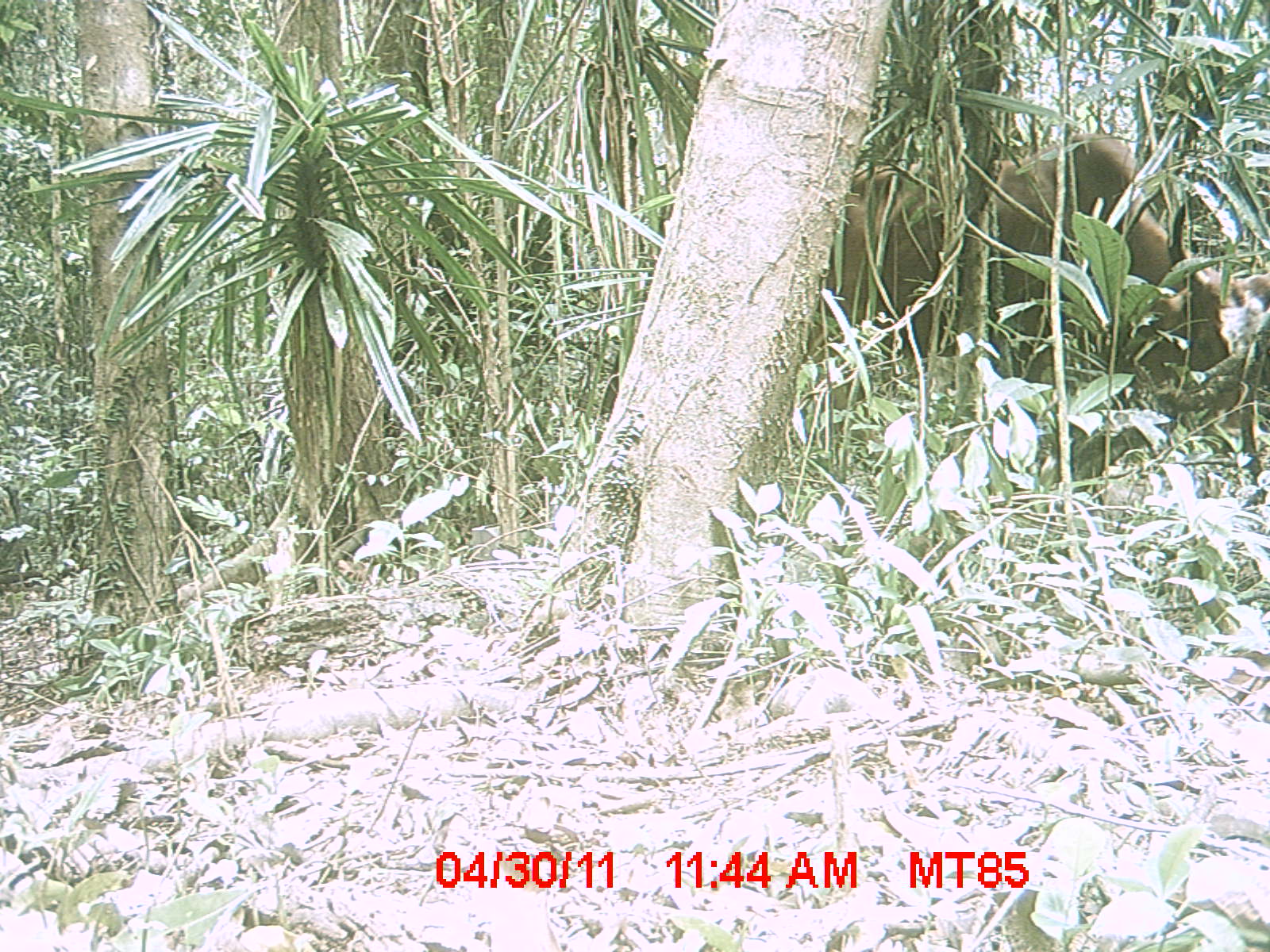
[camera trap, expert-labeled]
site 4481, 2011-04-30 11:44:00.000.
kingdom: Animalia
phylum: Chordata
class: Mammalia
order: Artiodactyla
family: Bovidae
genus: Bos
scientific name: Bos taurus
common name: domestic cattle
Bos taurus (domestic cattle), count 2.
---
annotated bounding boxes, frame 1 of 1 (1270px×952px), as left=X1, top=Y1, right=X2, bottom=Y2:
bos taurus: left=800, top=125, right=1270, bottom=453